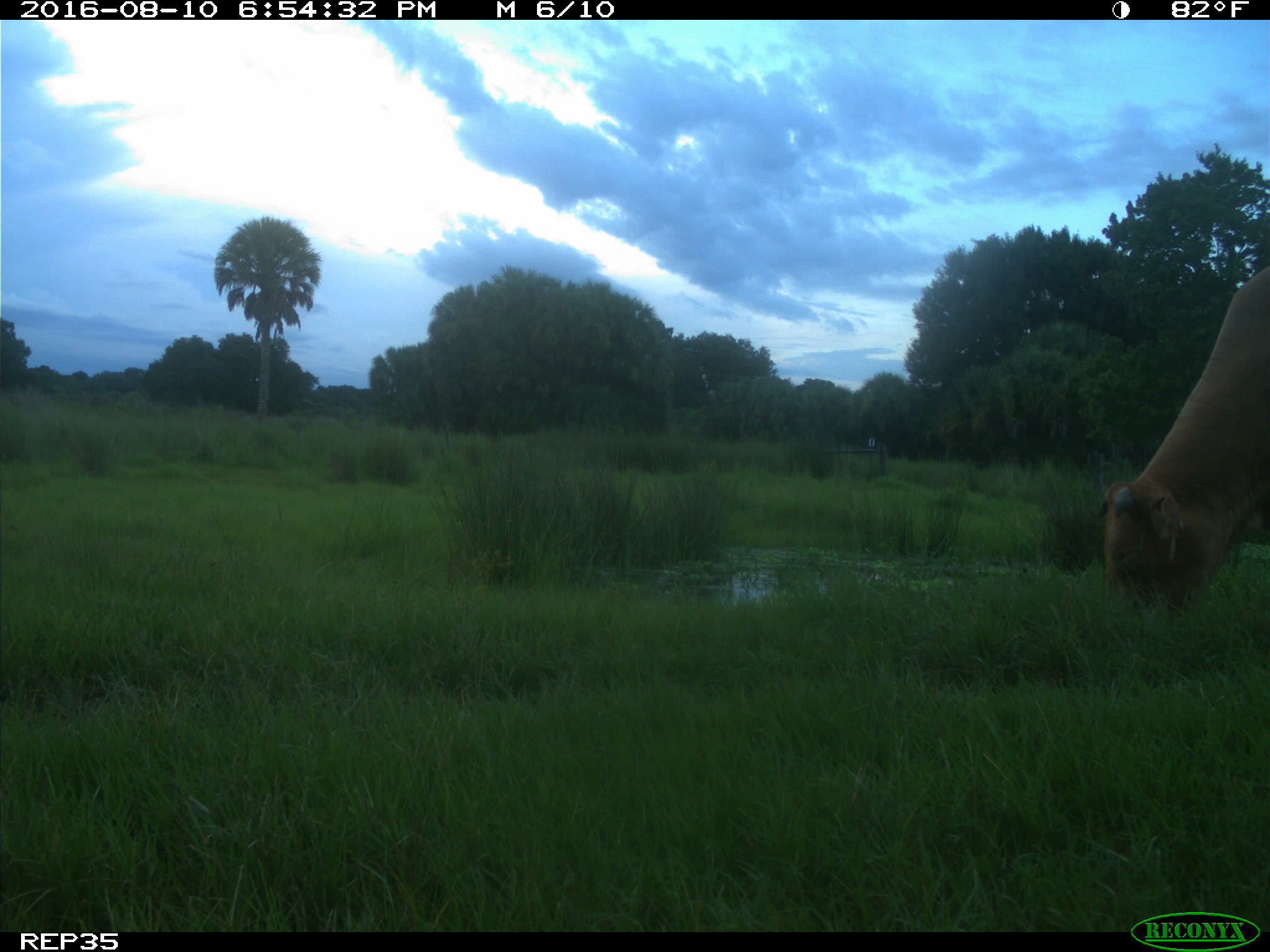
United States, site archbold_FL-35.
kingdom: Animalia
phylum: Chordata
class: Mammalia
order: Artiodactyla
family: Bovidae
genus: Bos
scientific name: Bos taurus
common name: domestic cow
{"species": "Bos taurus (domestic cow)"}